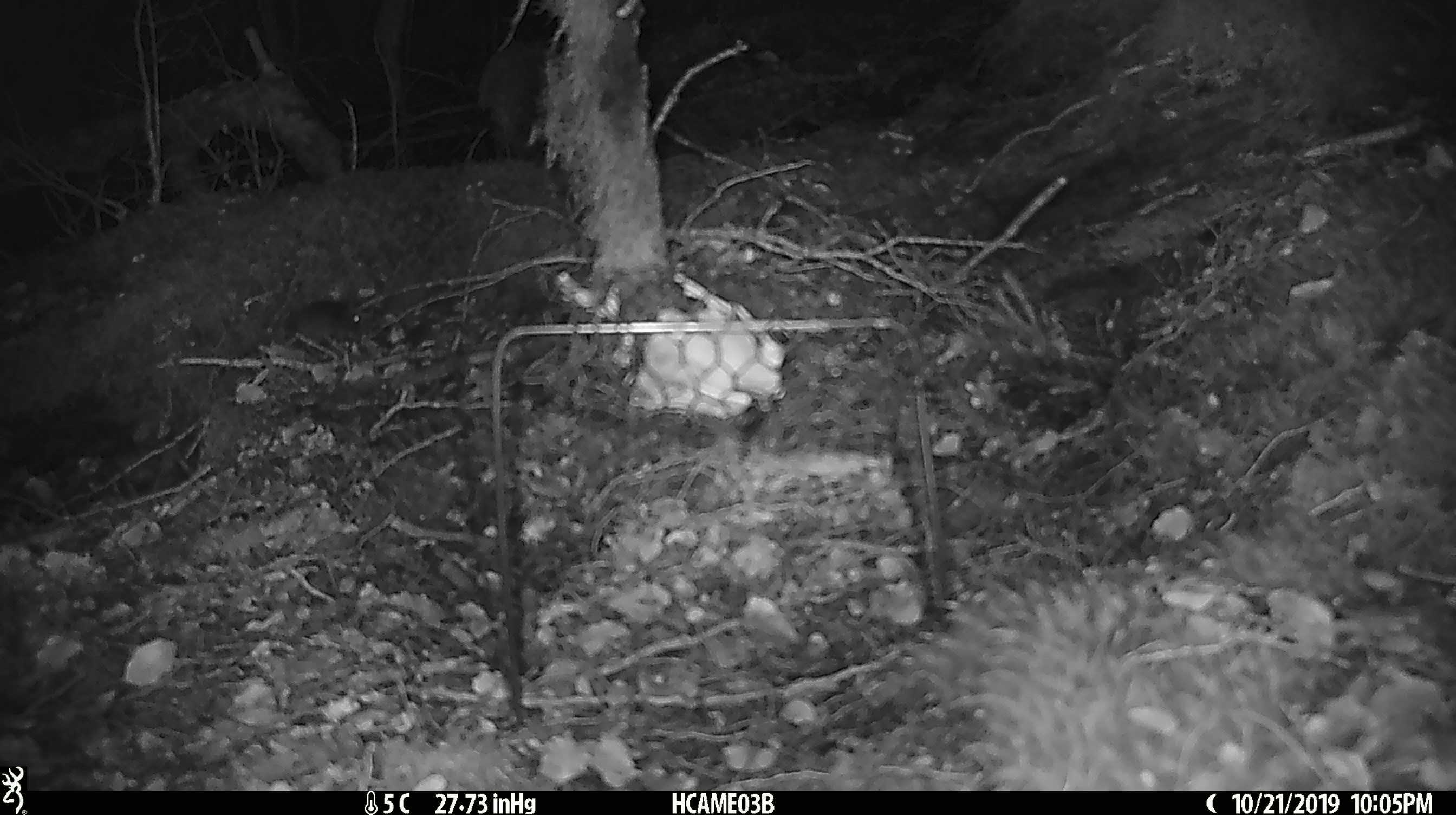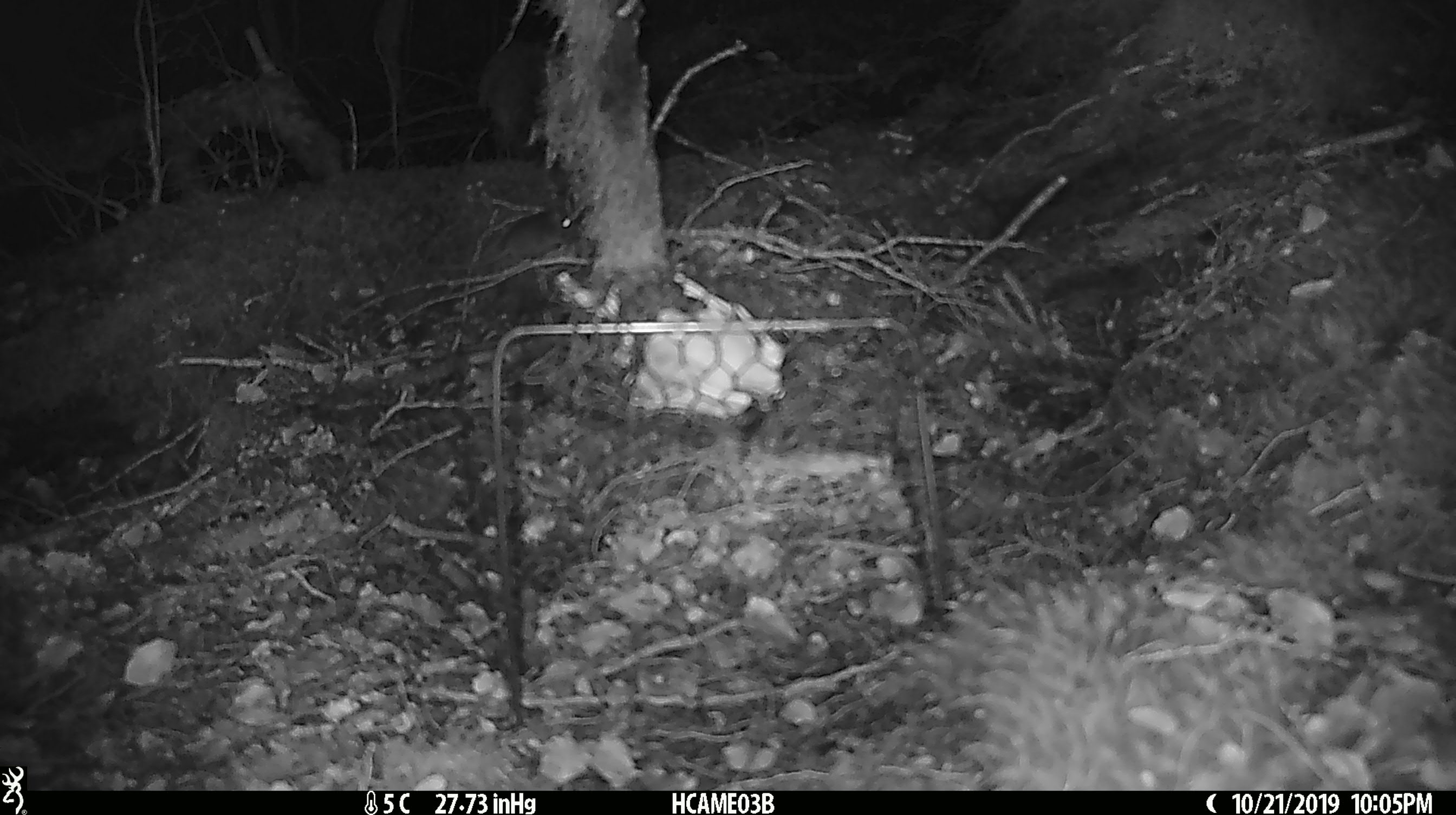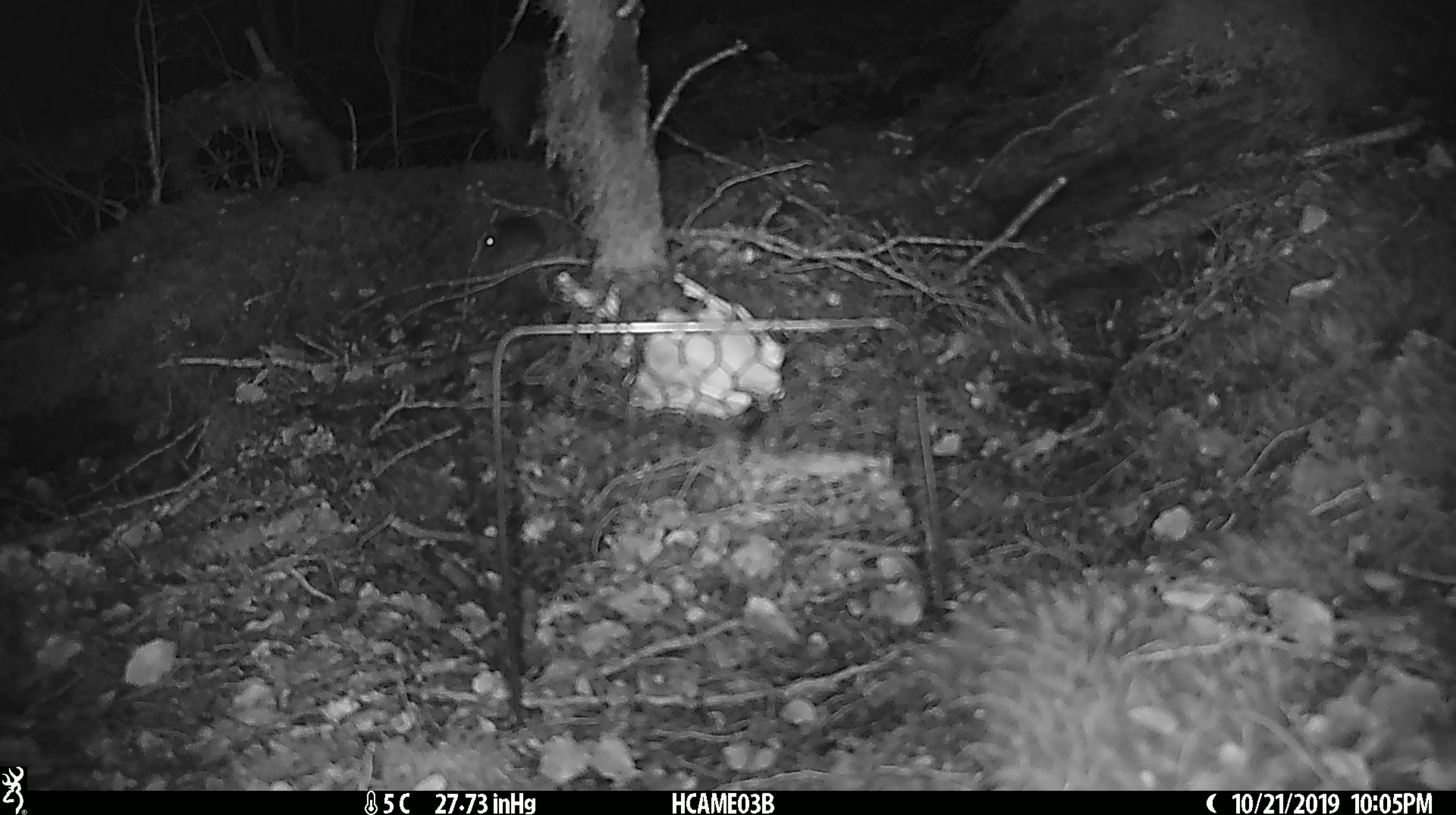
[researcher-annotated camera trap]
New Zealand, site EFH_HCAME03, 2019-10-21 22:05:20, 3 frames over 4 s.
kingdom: Animalia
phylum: Chordata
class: Mammalia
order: Rodentia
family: Muridae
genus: Mus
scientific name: Mus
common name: mouse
Mouse (Mus).